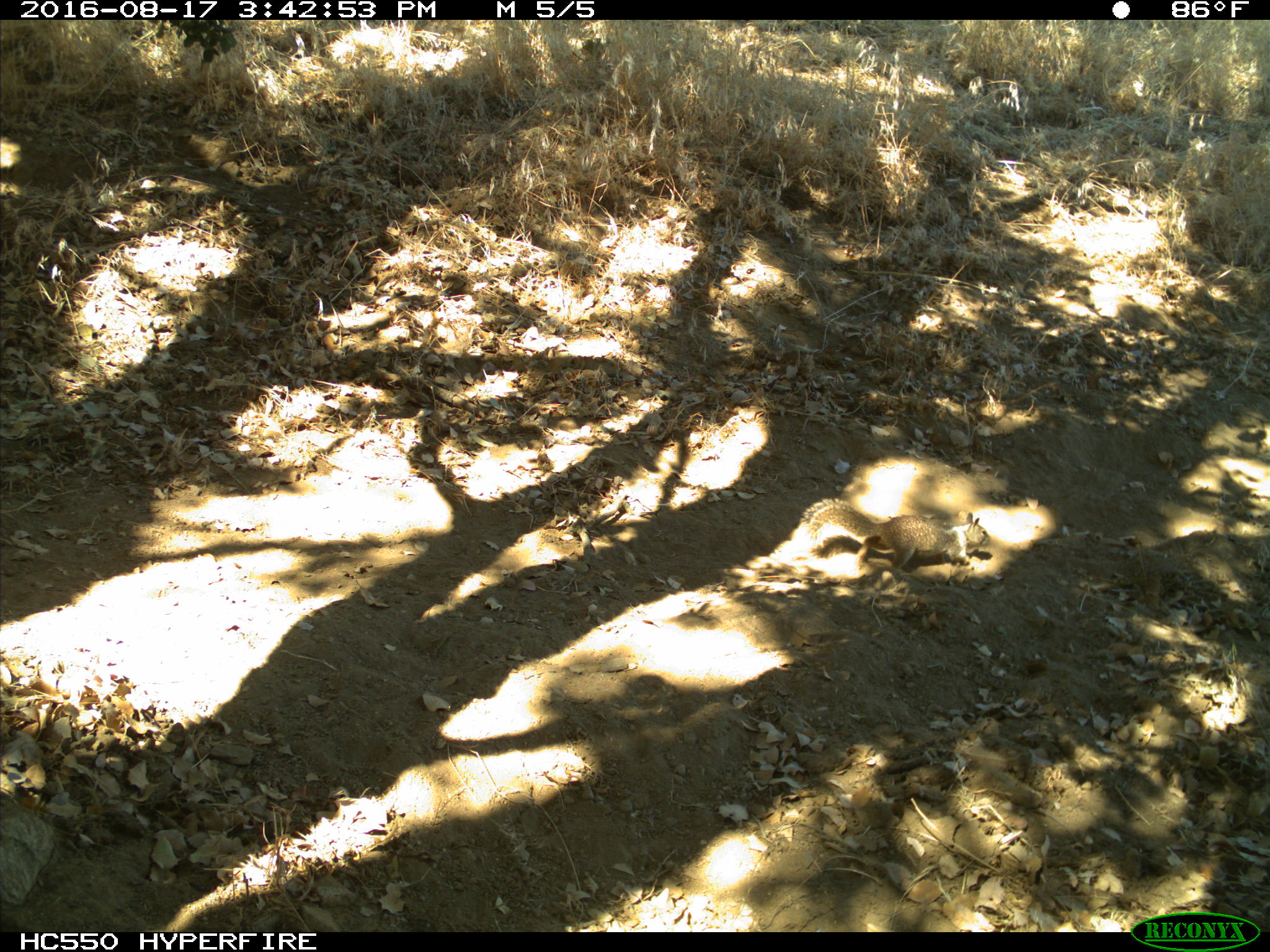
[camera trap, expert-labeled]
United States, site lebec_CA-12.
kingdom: Animalia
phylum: Chordata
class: Mammalia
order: Rodentia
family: Sciuridae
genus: Otospermophilus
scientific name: Otospermophilus beecheyi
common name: california ground squirrel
Otospermophilus beecheyi (california ground squirrel).